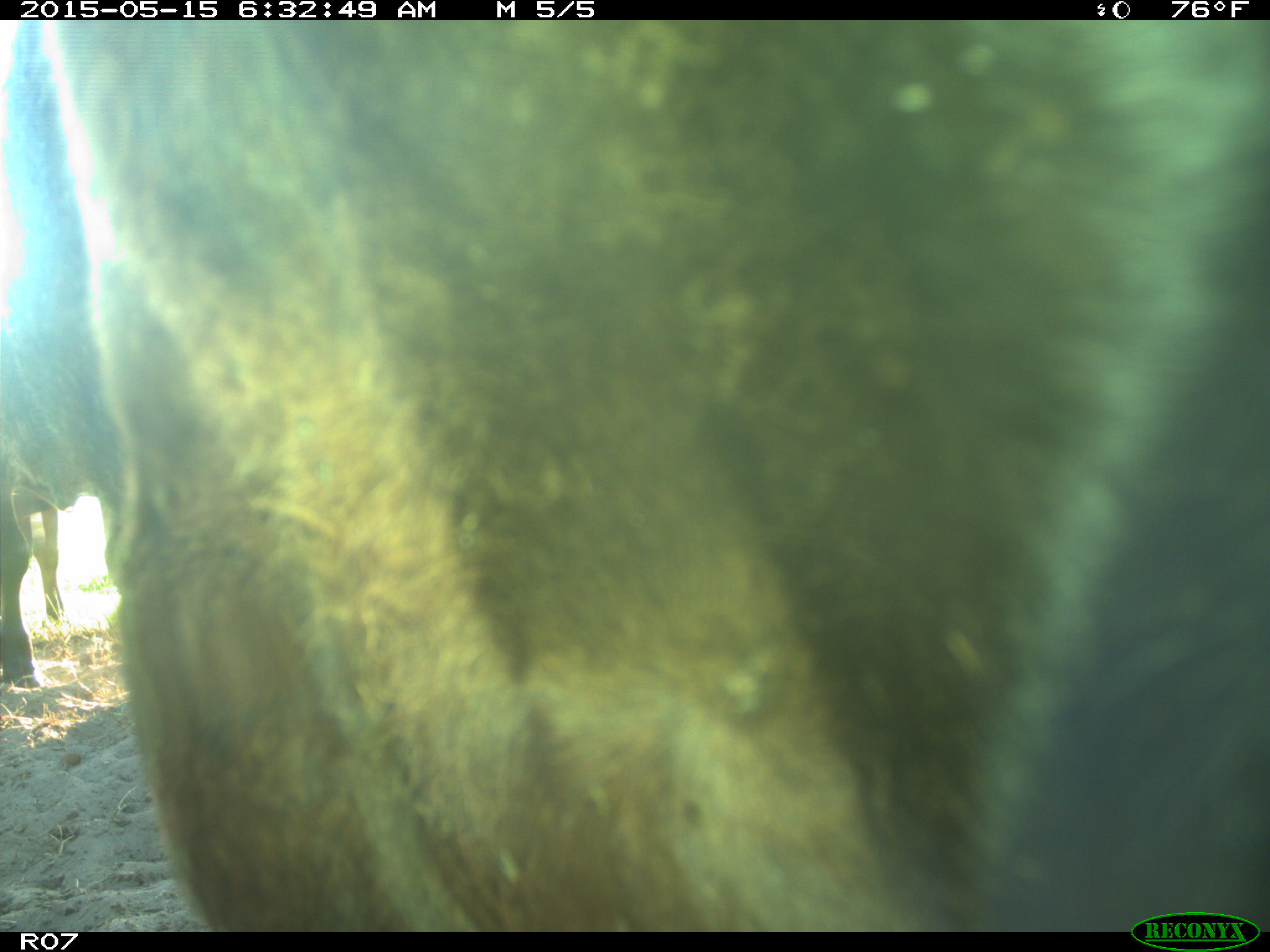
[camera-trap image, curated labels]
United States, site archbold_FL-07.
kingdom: Animalia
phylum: Chordata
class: Mammalia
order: Artiodactyla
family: Bovidae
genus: Bos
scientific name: Bos taurus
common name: domestic cow